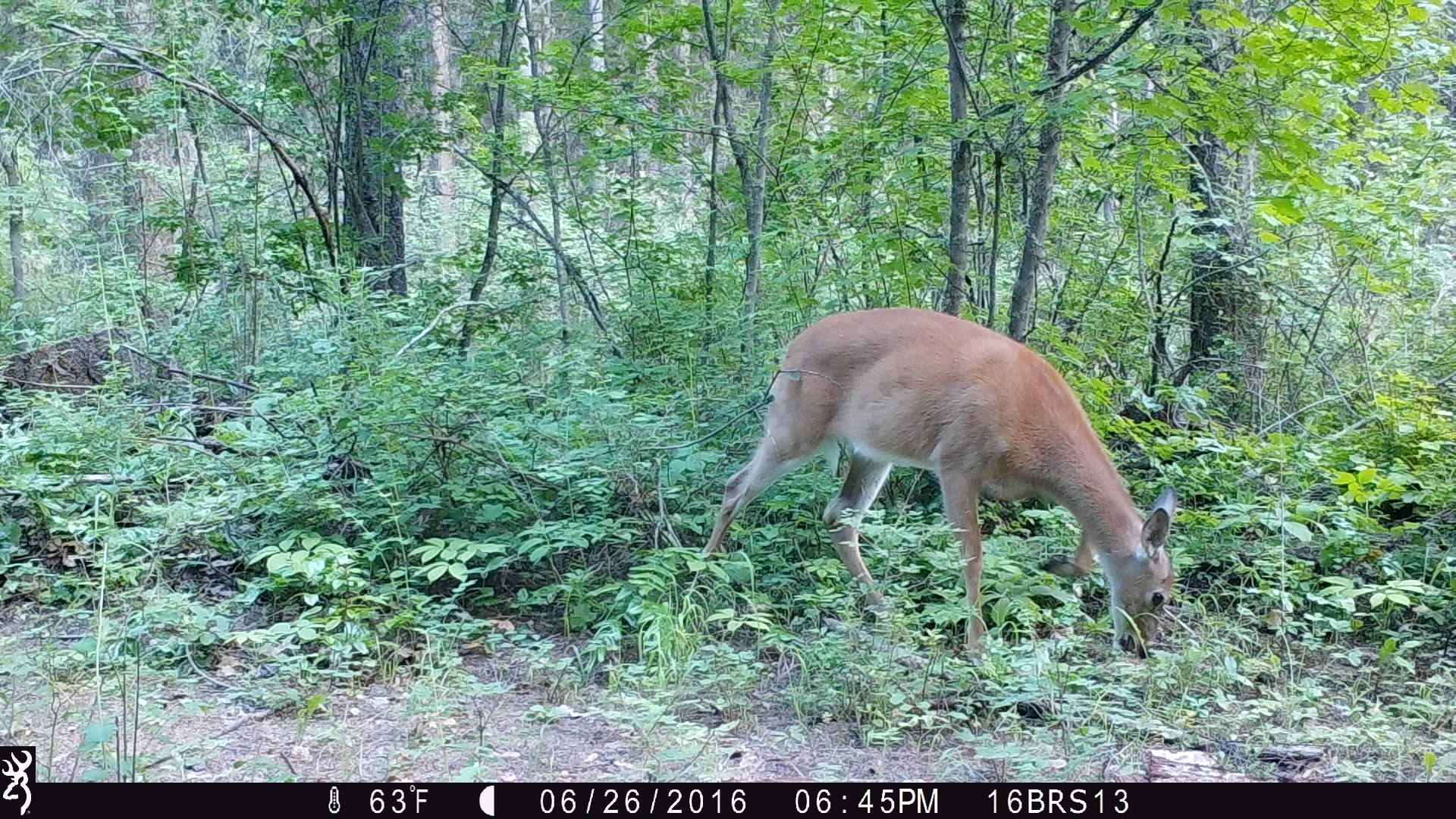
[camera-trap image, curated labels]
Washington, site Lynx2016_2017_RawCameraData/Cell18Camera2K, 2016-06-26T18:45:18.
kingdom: Animalia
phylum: Chordata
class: Mammalia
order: Artiodactyla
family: Cervidae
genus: Odocoileus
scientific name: Odocoileus virginianus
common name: white-tailed deer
Odocoileus virginianus (white-tailed deer). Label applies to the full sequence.